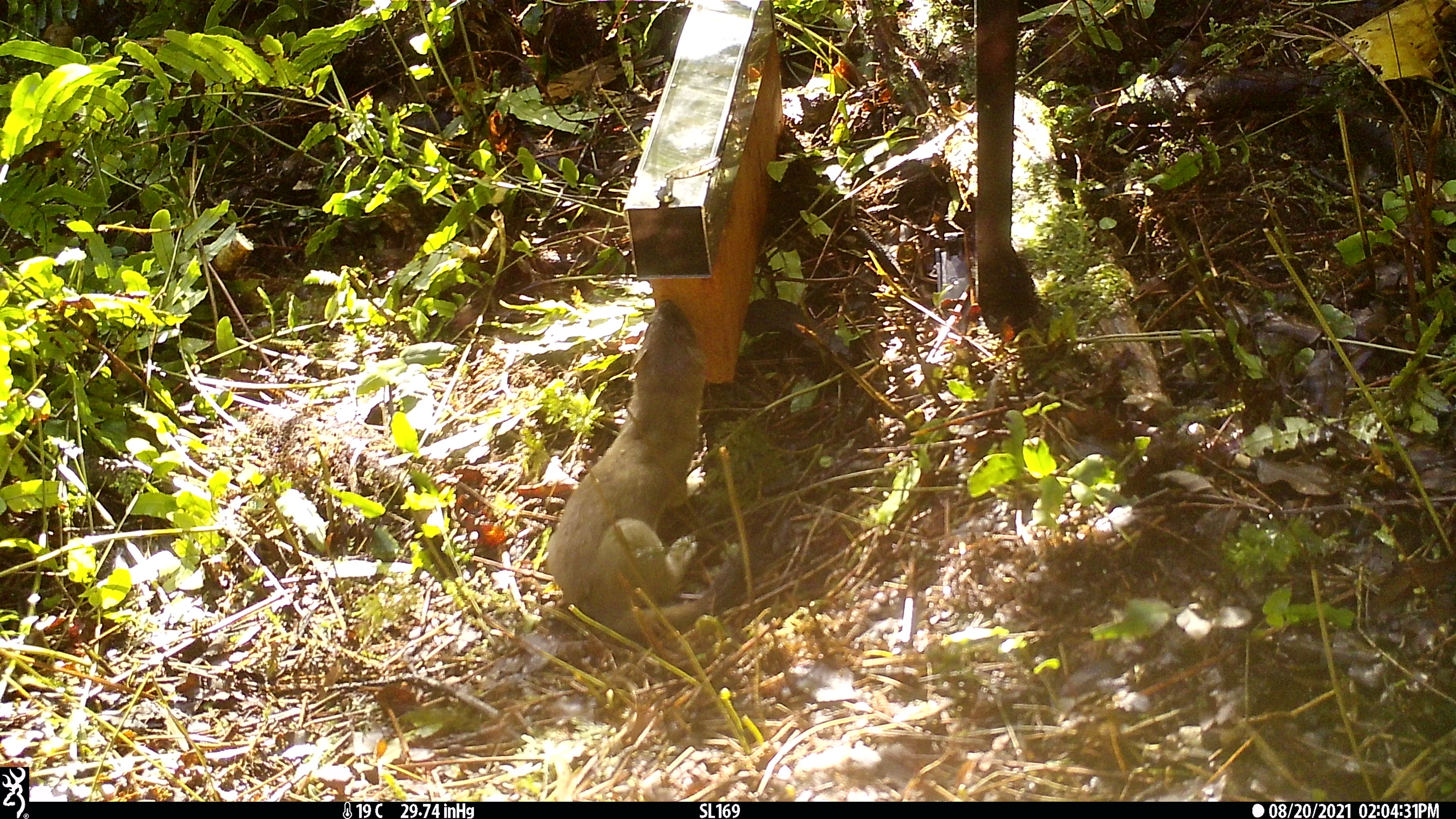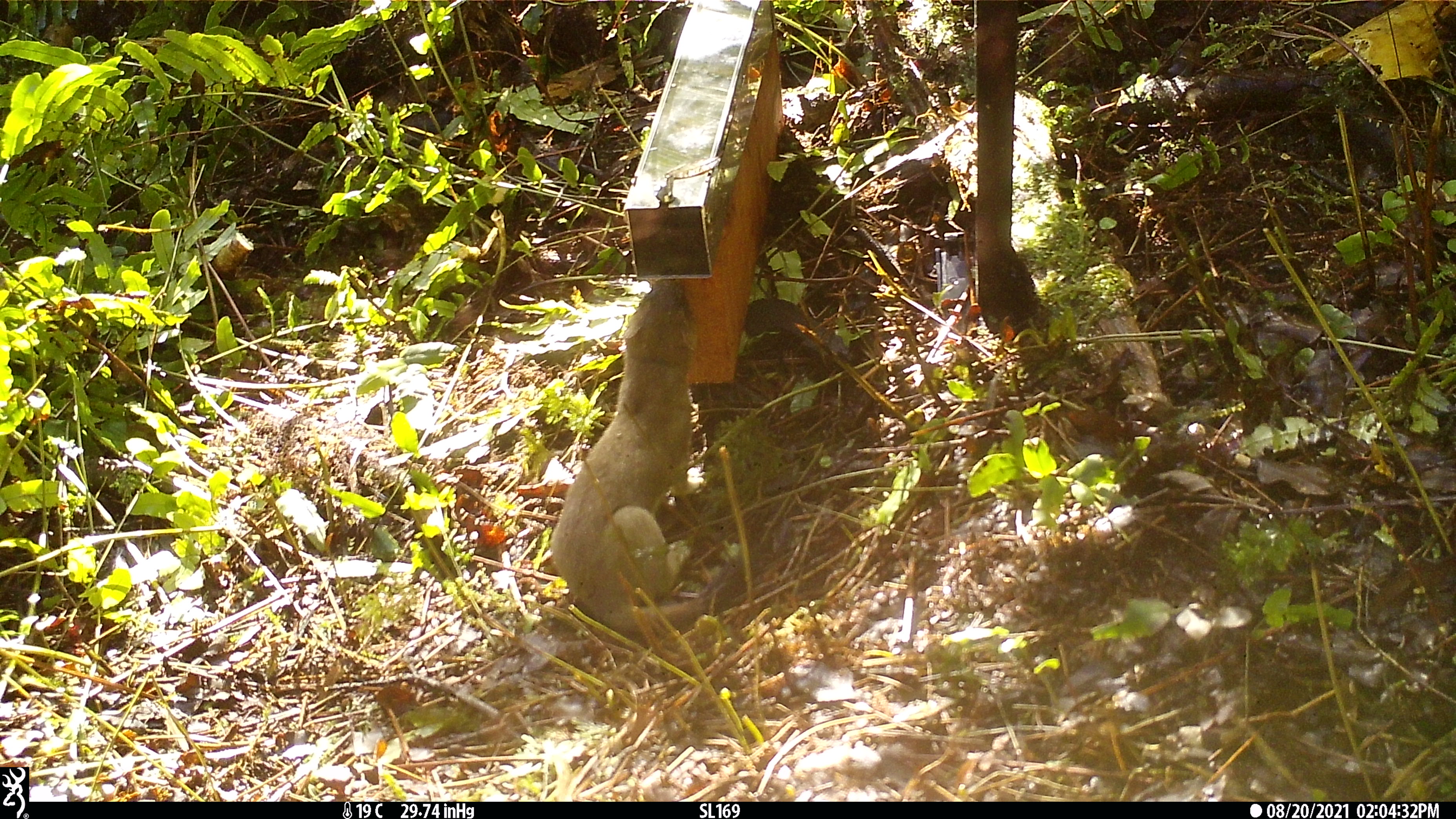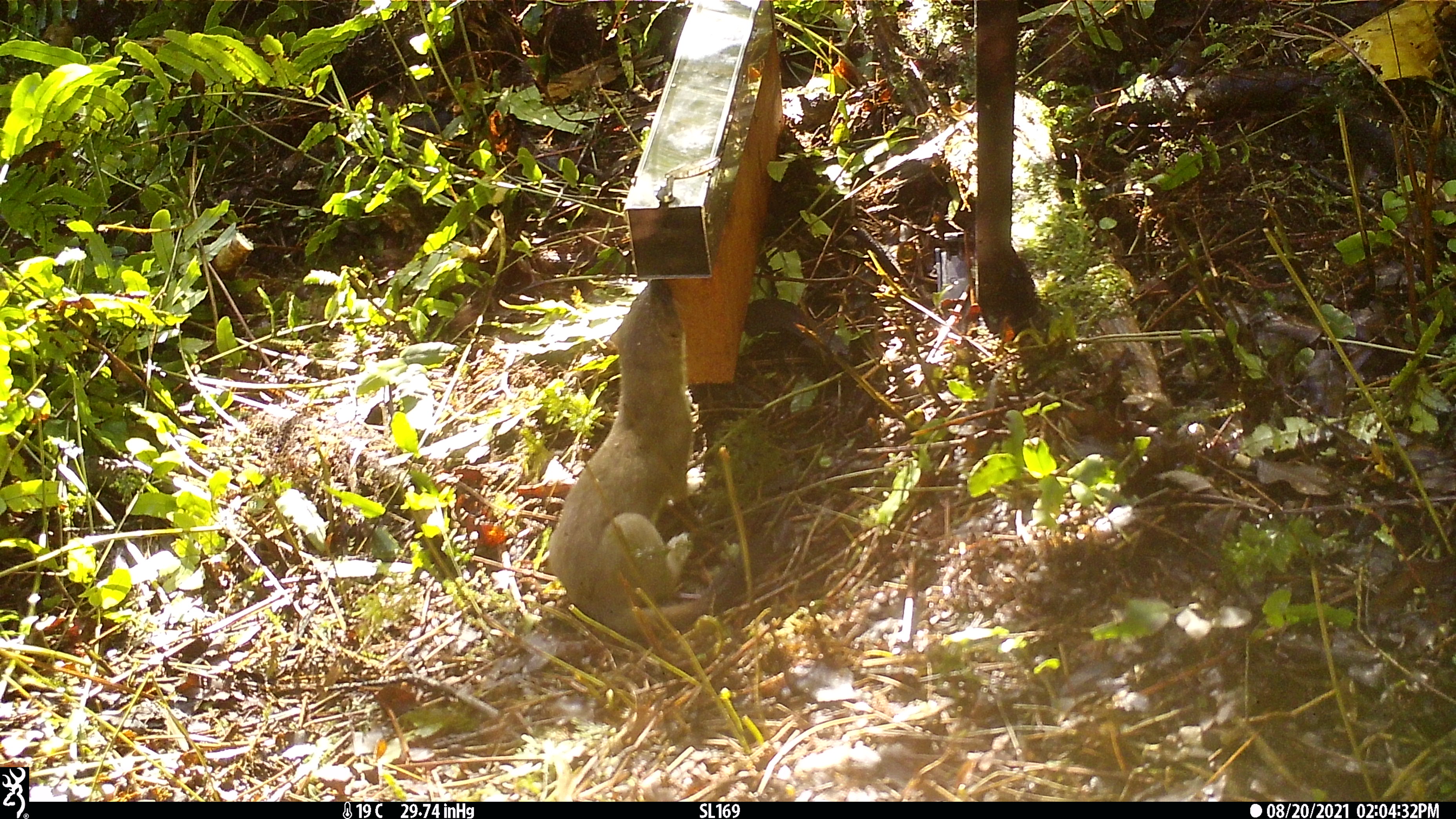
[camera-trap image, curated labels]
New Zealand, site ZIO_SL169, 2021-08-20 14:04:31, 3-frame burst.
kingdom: Animalia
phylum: Chordata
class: Mammalia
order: Carnivora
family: Mustelidae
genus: Mustela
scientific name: Mustela erminea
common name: stoat